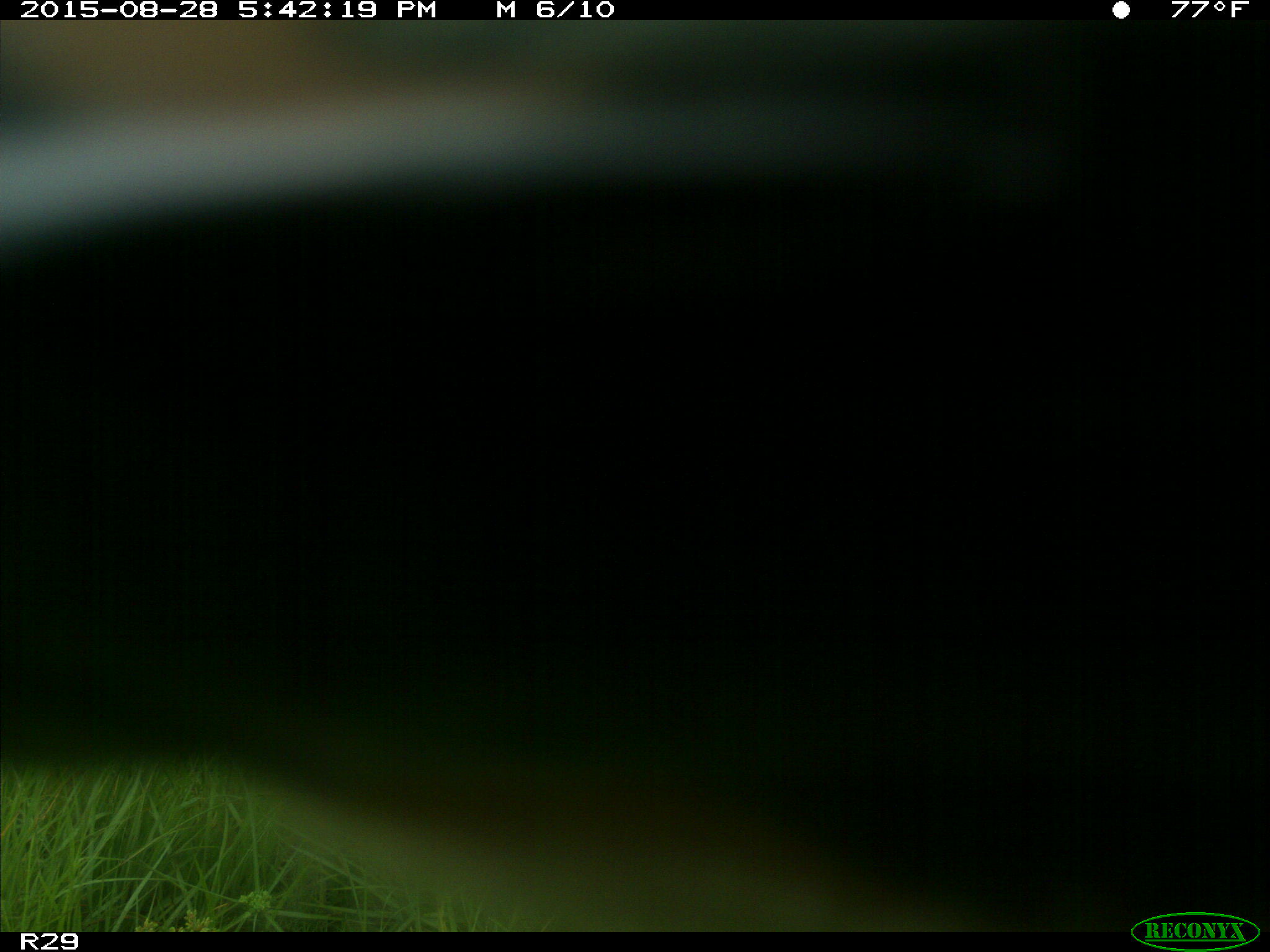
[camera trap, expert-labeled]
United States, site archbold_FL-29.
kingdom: Animalia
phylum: Chordata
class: Mammalia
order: Artiodactyla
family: Bovidae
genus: Bos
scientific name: Bos taurus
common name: domestic cow